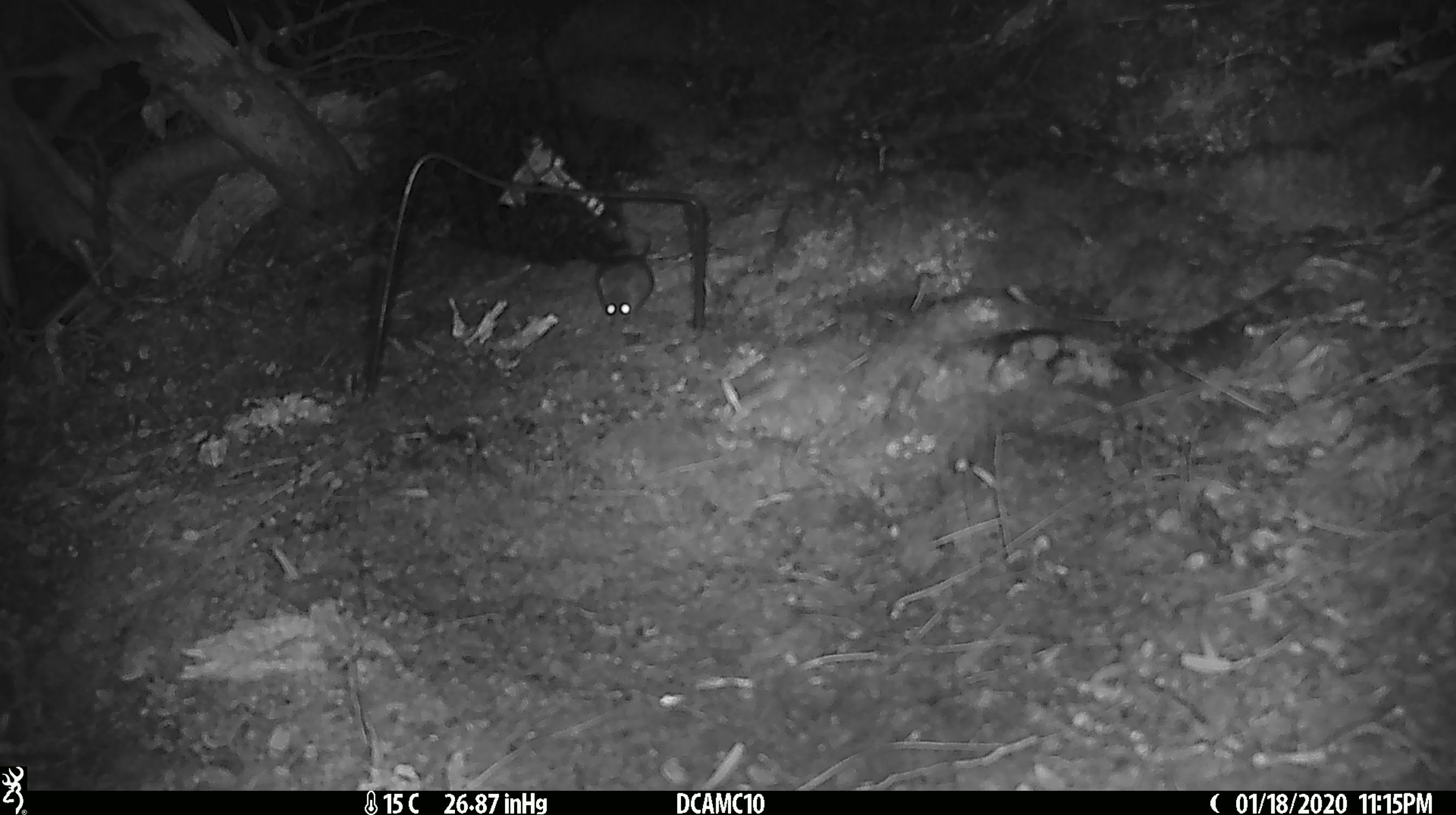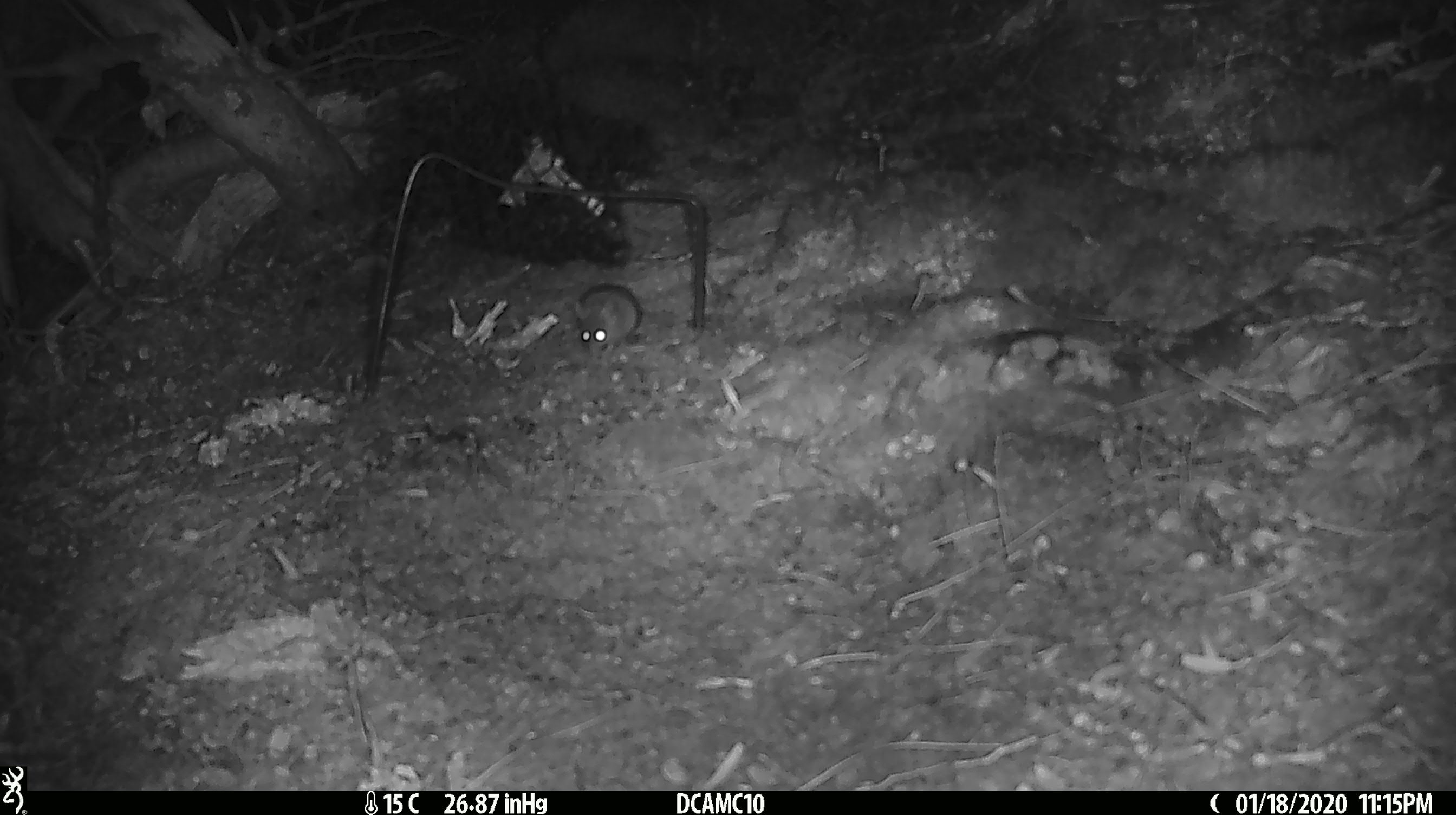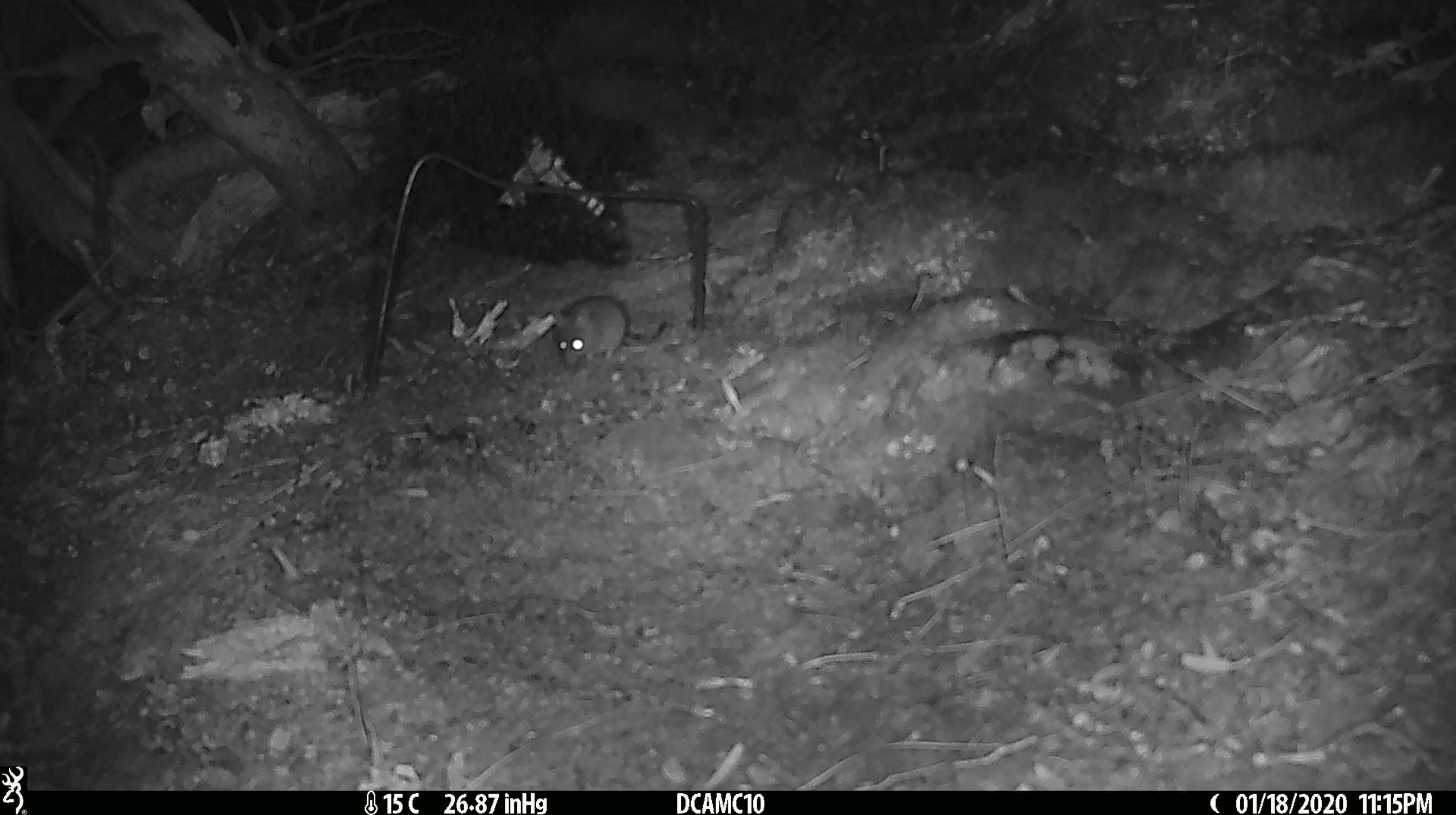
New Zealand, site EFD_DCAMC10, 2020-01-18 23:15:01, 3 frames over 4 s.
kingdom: Animalia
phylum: Chordata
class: Mammalia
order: Rodentia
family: Muridae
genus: Mus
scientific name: Mus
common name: mouse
Mouse (Mus).